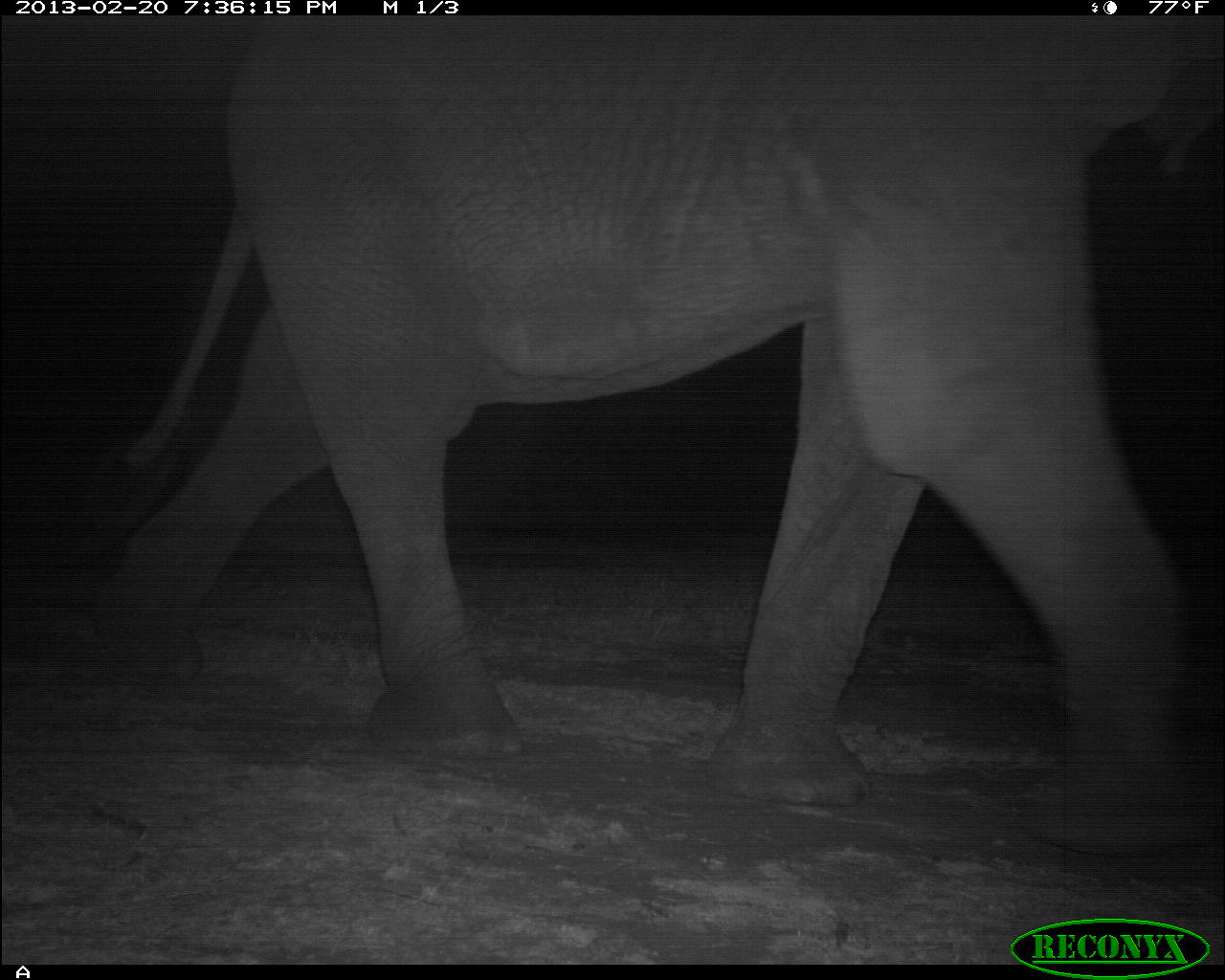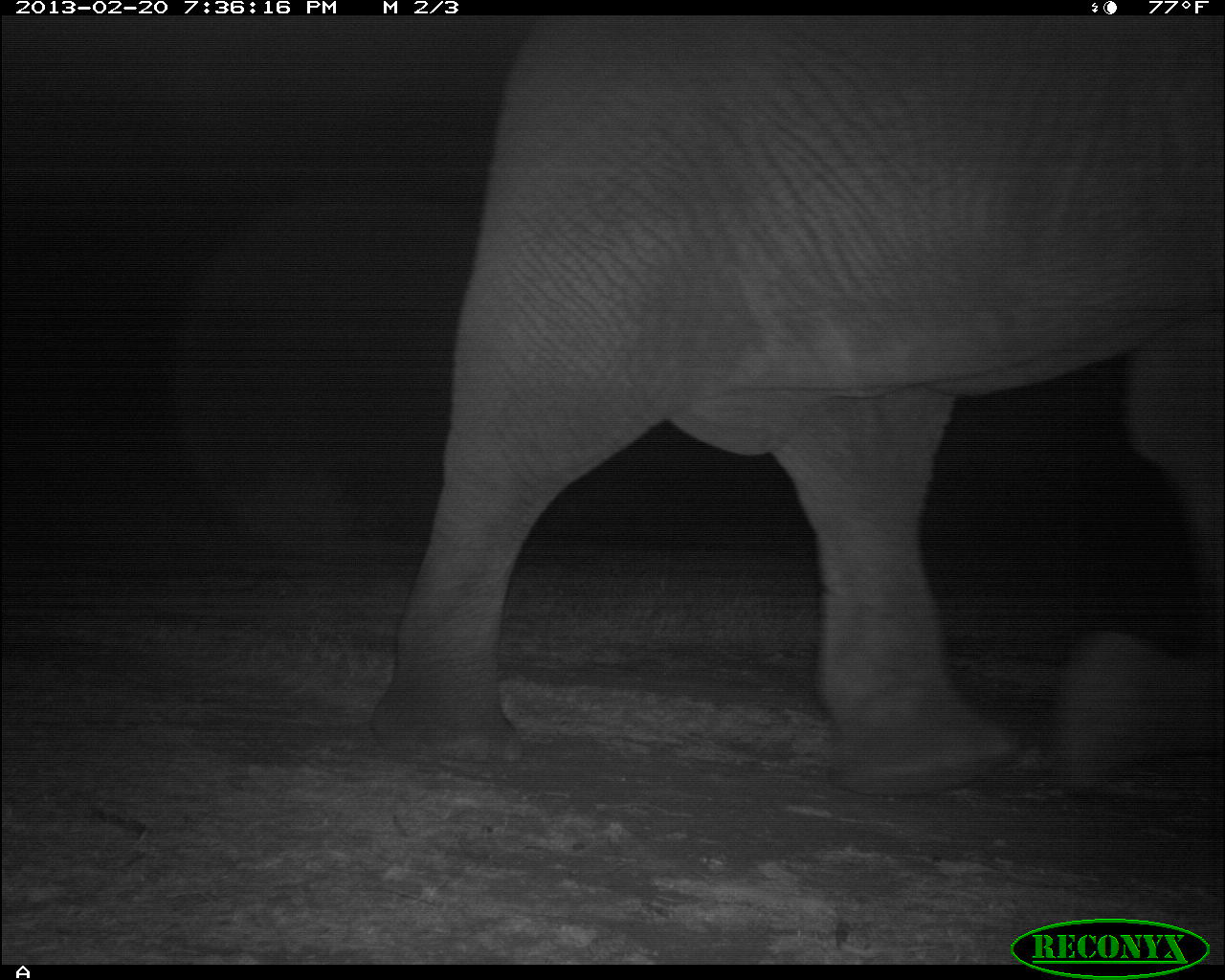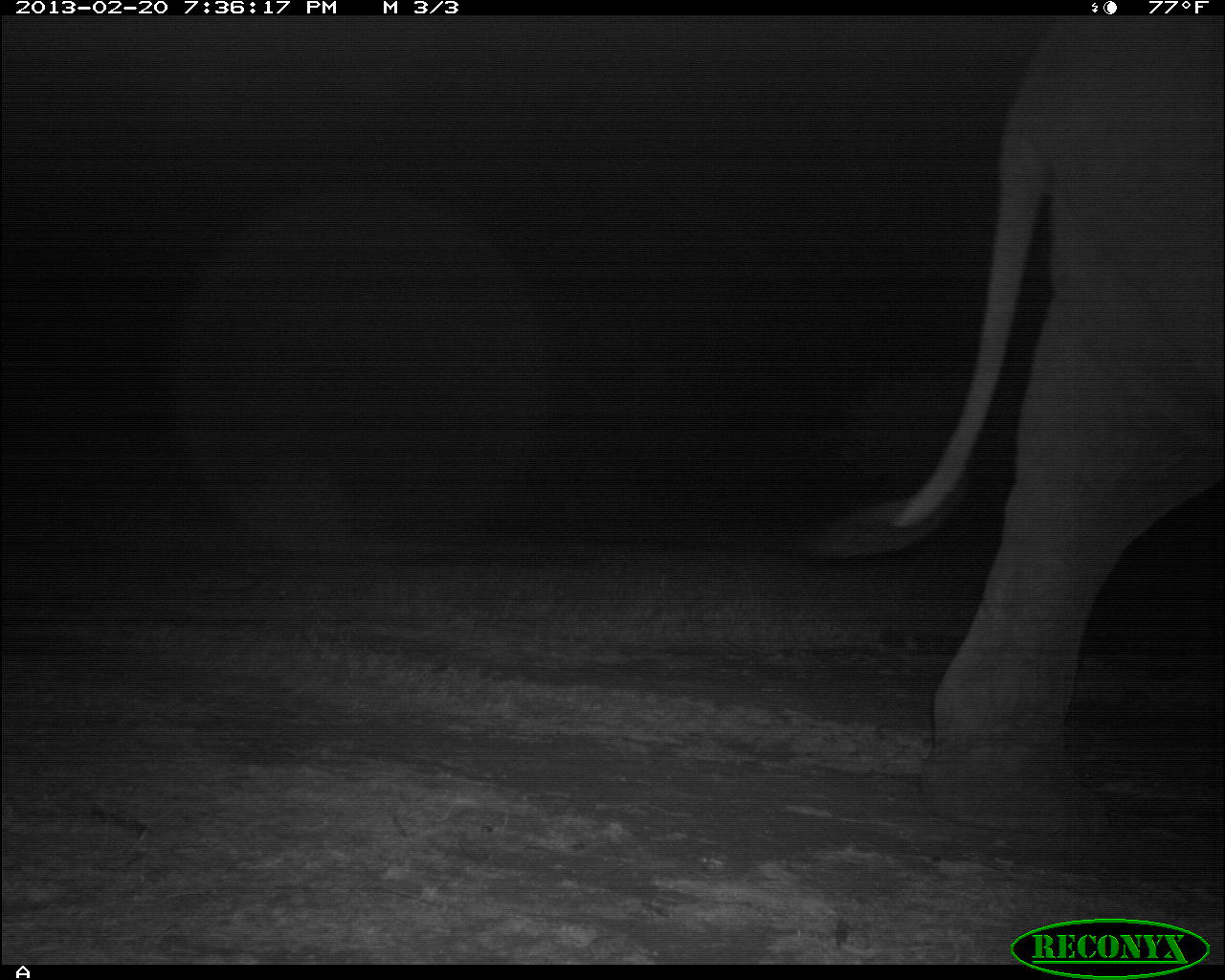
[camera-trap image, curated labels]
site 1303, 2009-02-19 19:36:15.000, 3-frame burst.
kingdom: Animalia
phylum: Chordata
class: Mammalia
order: Proboscidea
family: Elephantidae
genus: Loxodonta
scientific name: Loxodonta africana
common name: african bush elephant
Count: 1.